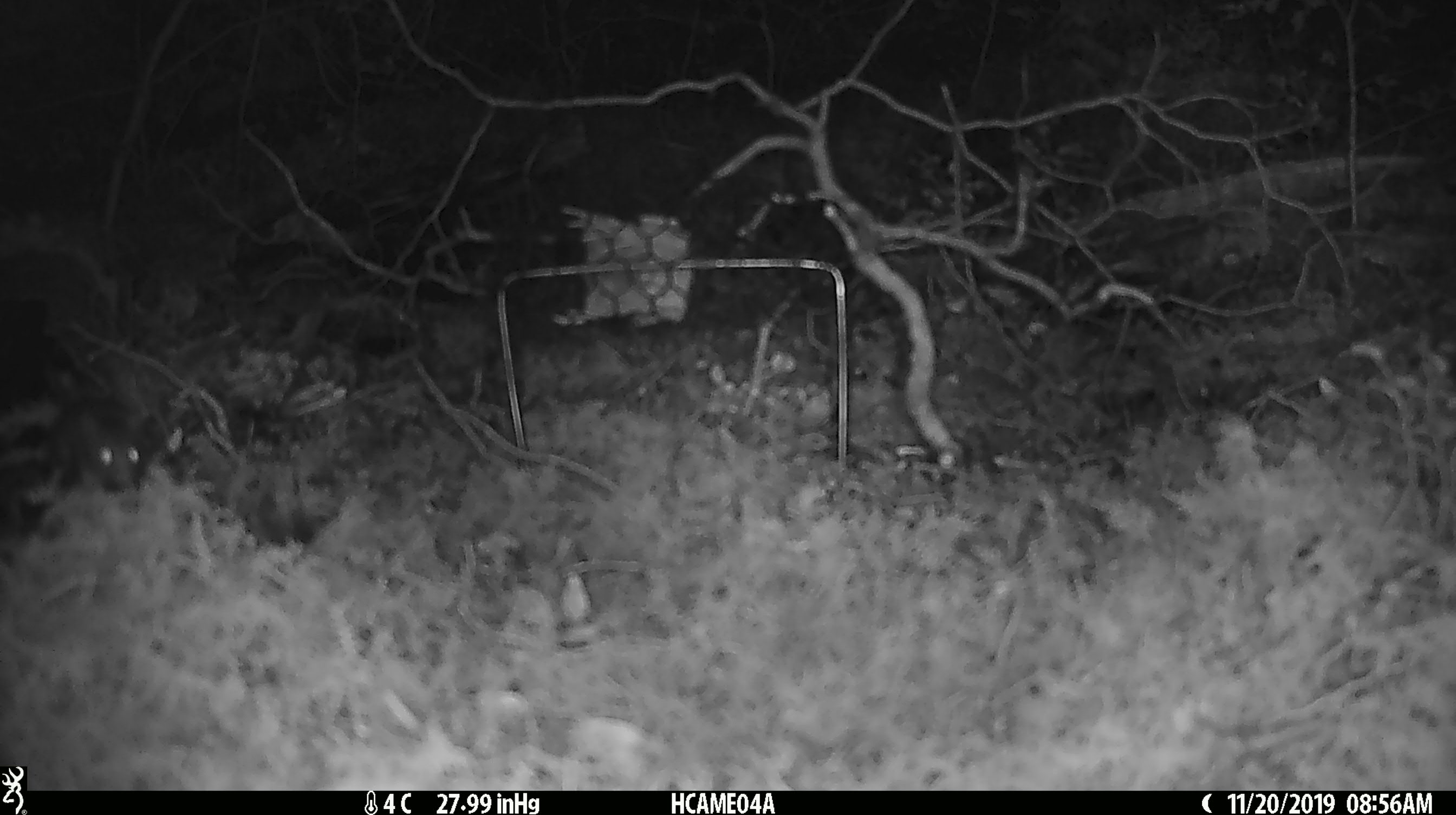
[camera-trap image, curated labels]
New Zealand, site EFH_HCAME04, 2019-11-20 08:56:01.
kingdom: Animalia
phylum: Chordata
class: Mammalia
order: Rodentia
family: Muridae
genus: Mus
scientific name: Mus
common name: mouse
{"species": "mouse (Mus)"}